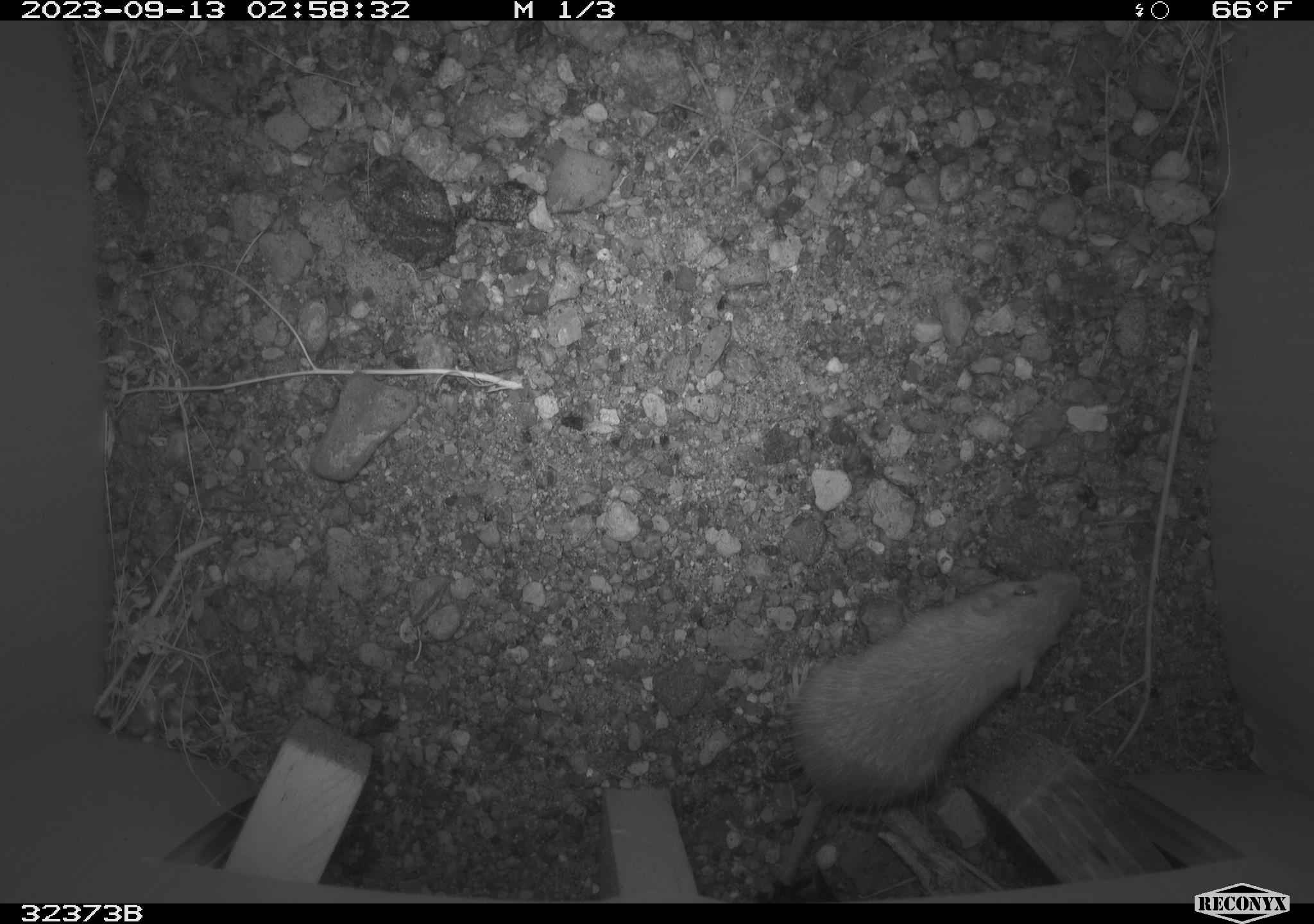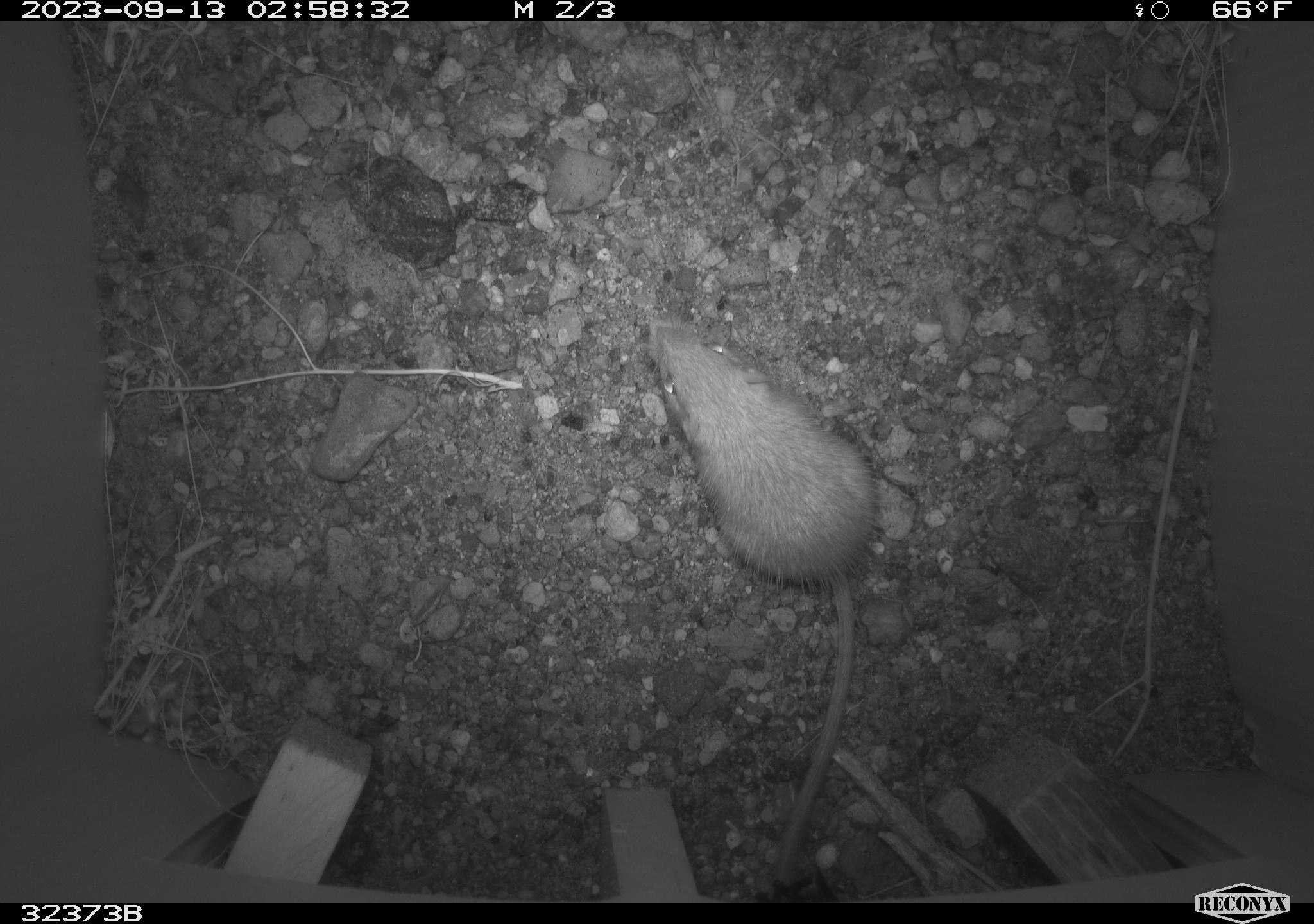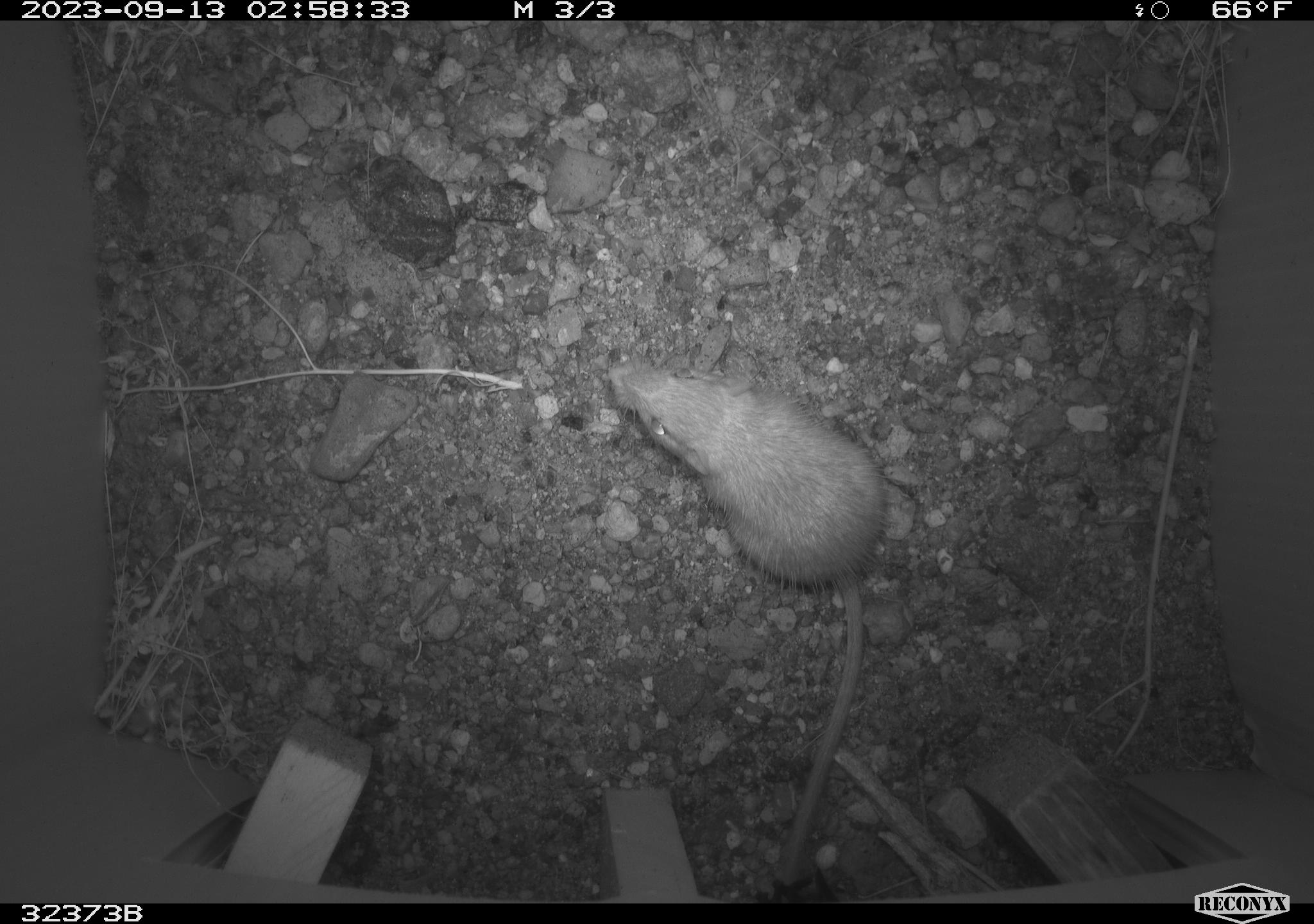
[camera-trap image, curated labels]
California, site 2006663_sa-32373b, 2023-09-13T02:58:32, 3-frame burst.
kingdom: Animalia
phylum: Chordata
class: Mammalia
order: Rodentia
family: Heteromyidae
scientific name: Heteromyidae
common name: kangaroo rats and pocket mice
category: heteromyidae family